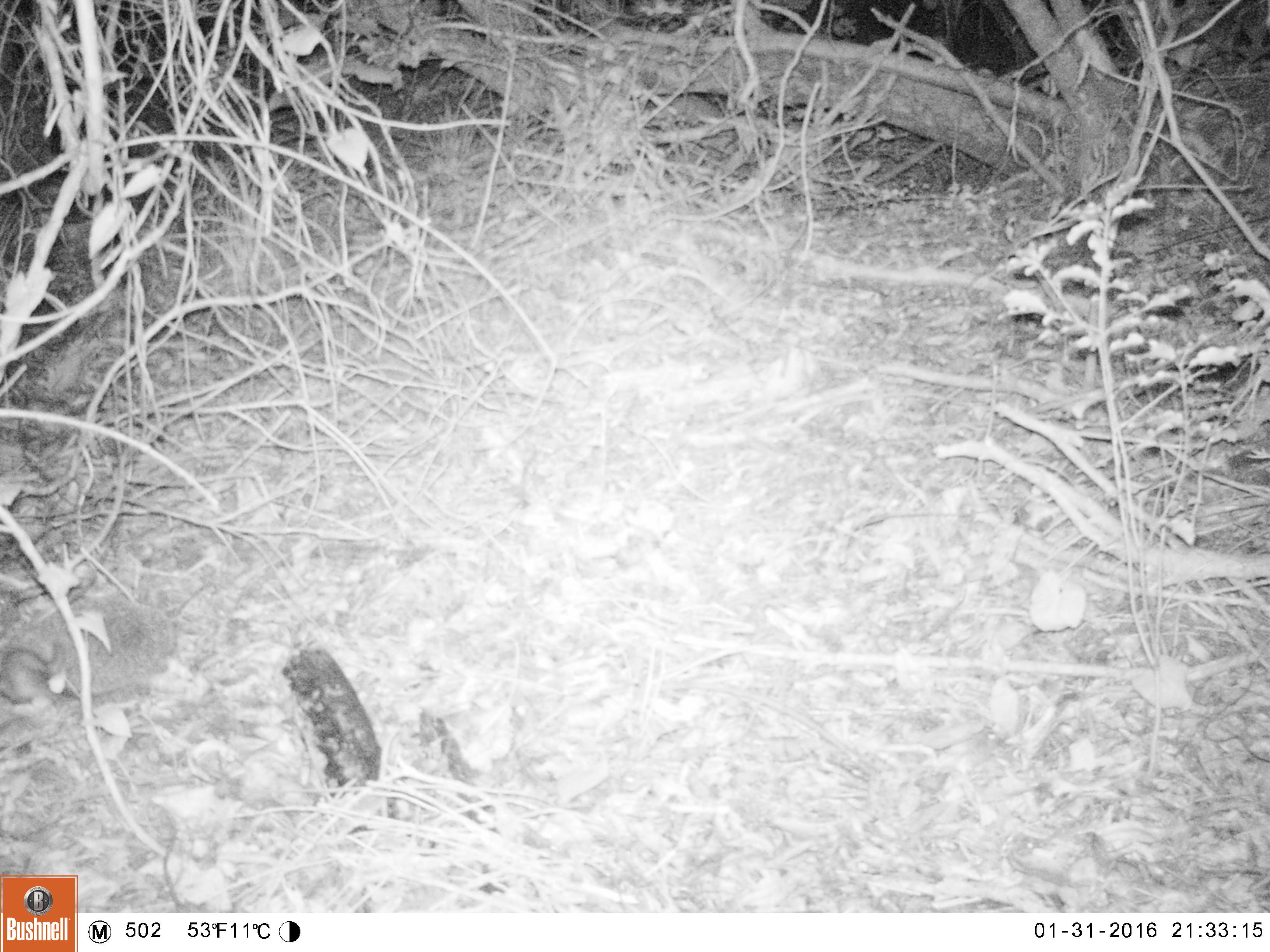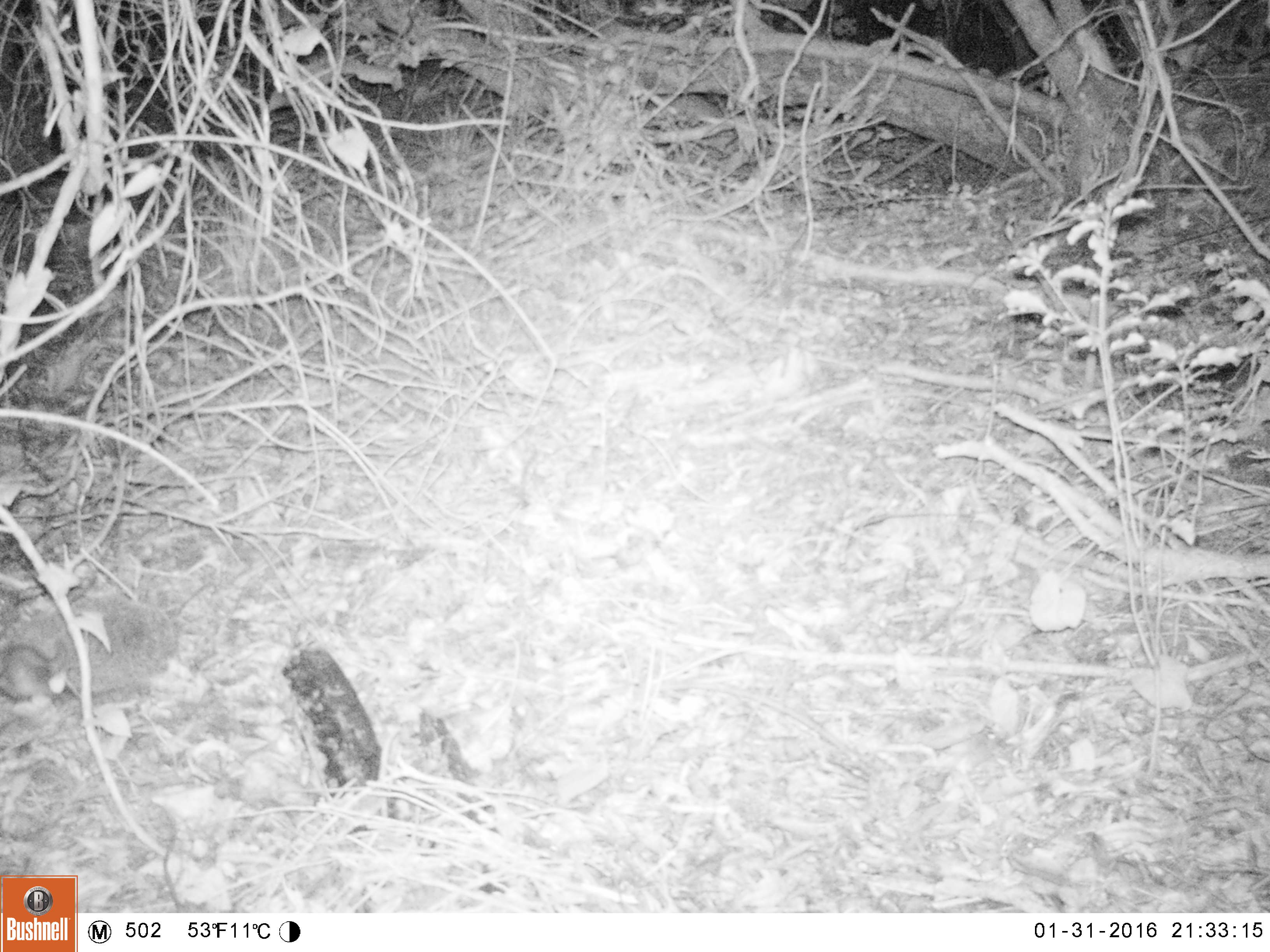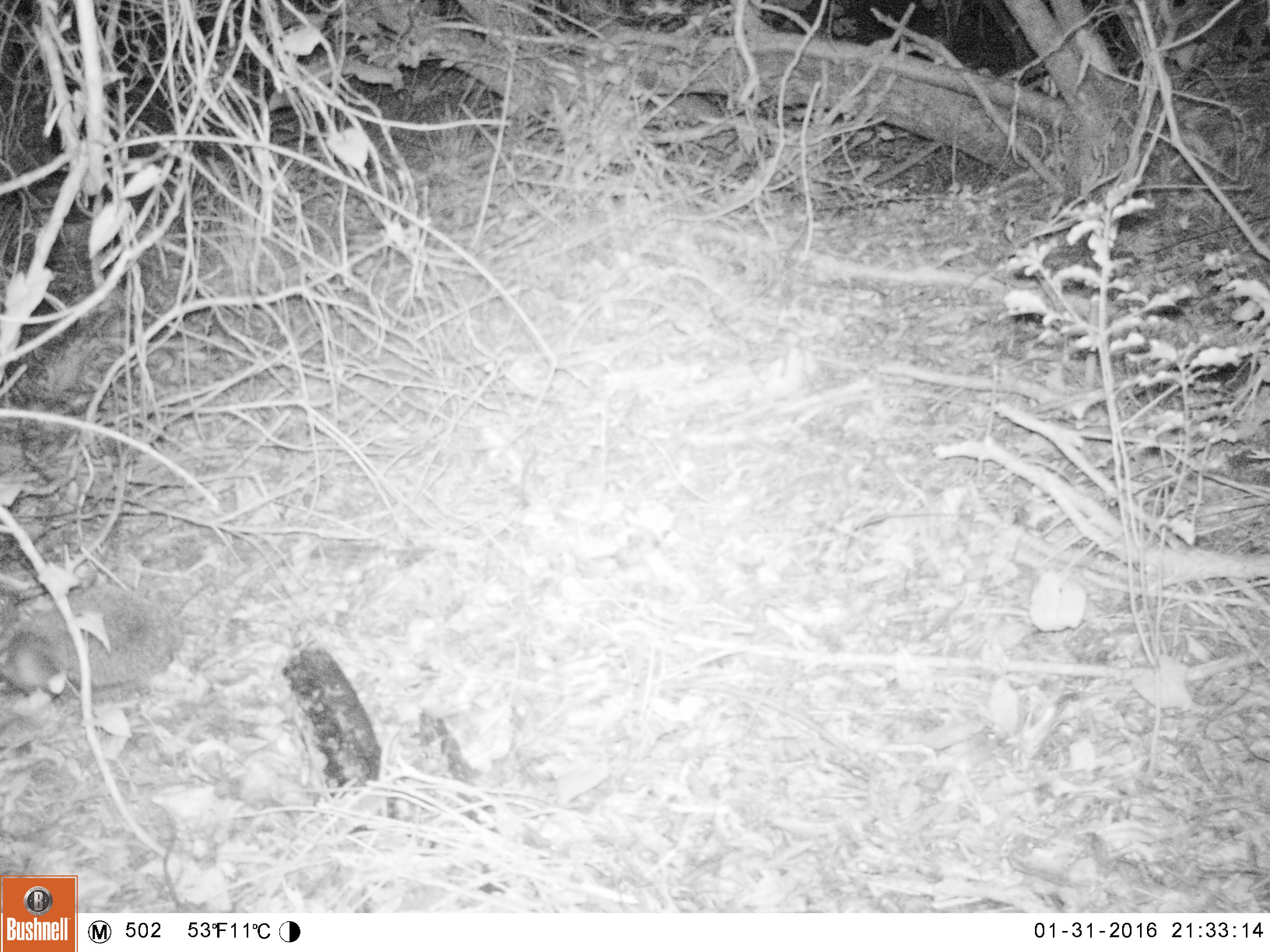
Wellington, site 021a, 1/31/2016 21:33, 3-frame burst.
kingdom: Animalia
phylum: Chordata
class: Mammalia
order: Eulipotyphla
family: Erinaceidae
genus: Erinaceus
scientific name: Erinaceus europaeus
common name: hedgehog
Hedgehog (Erinaceus europaeus).